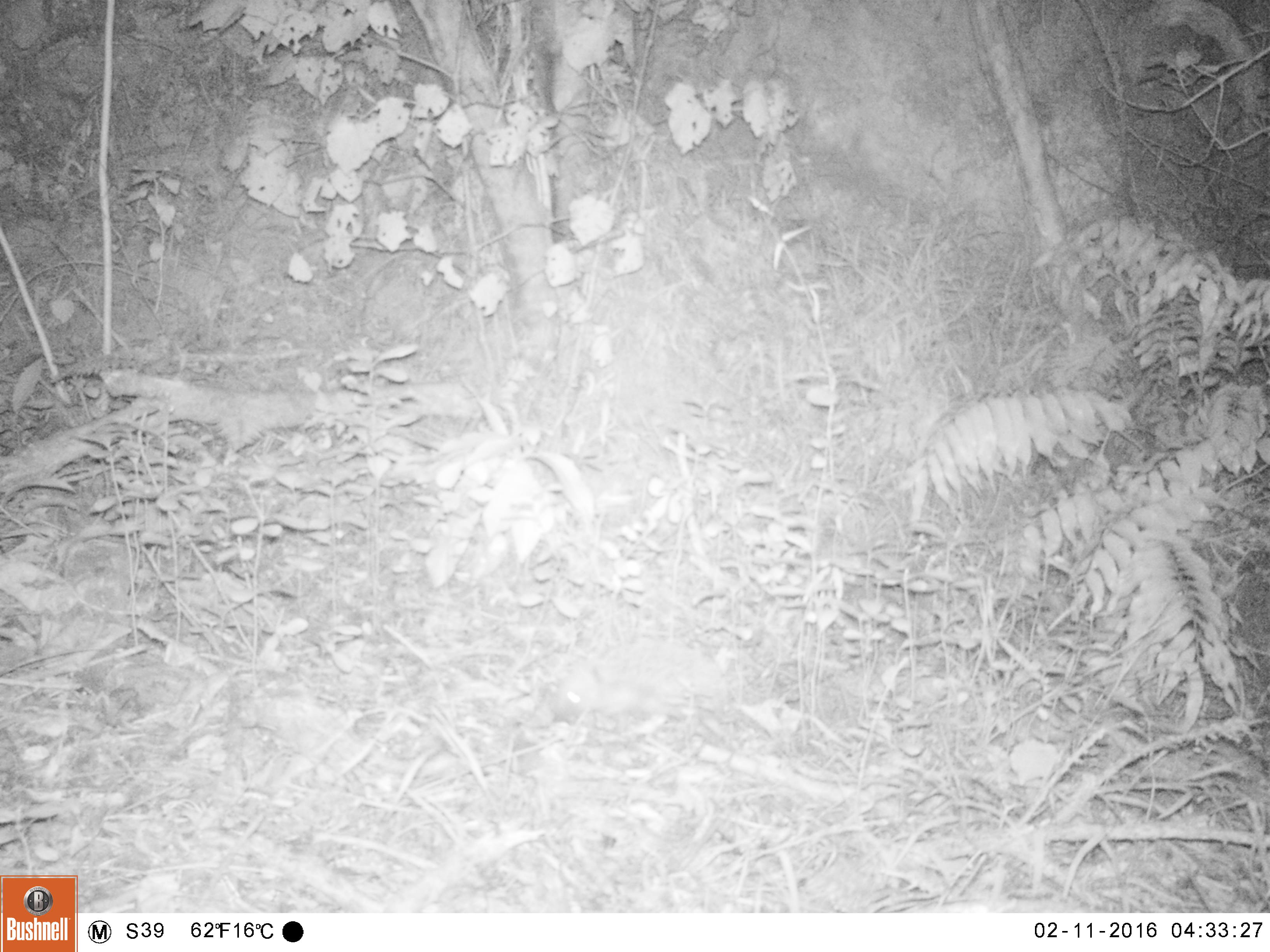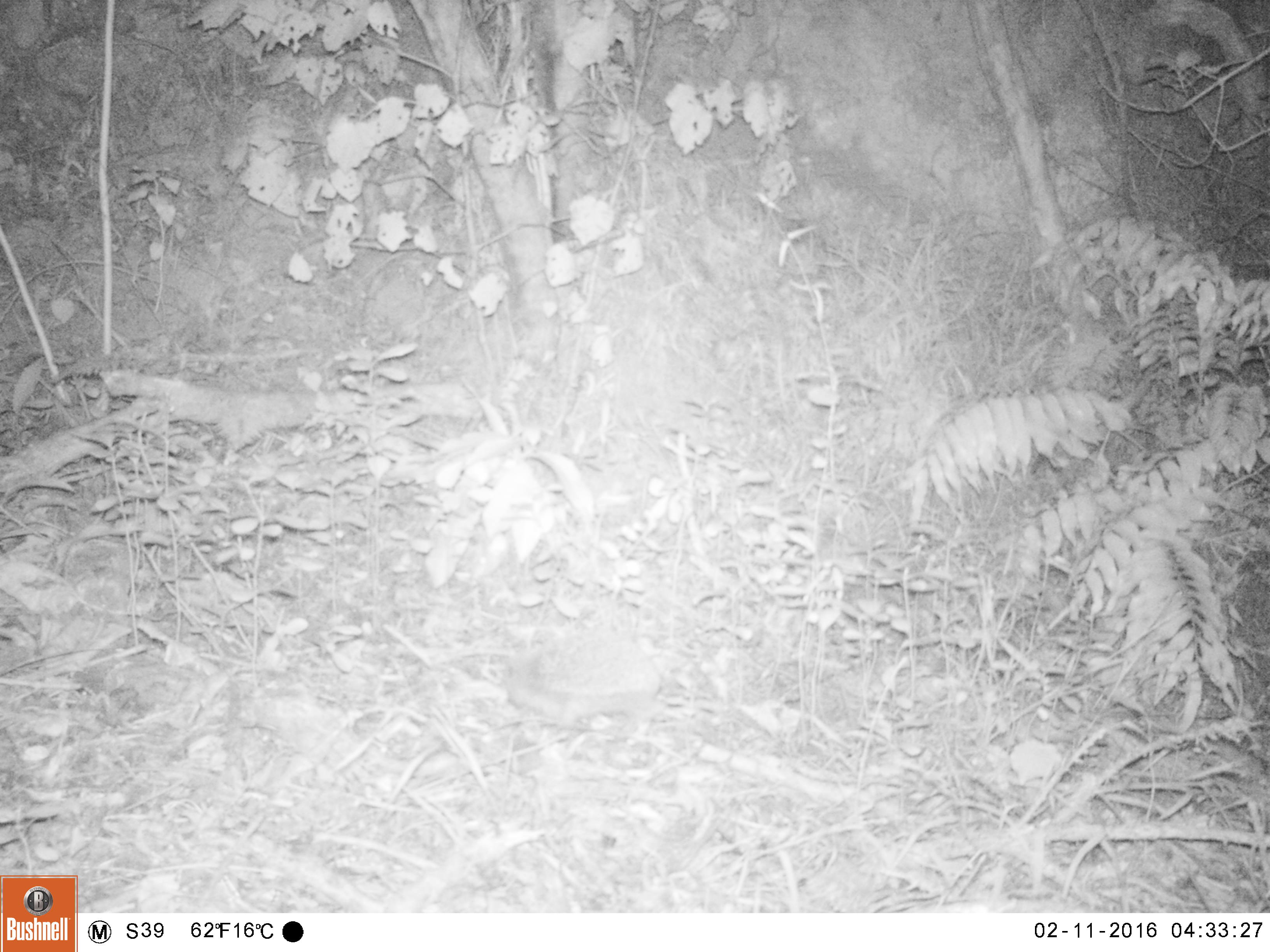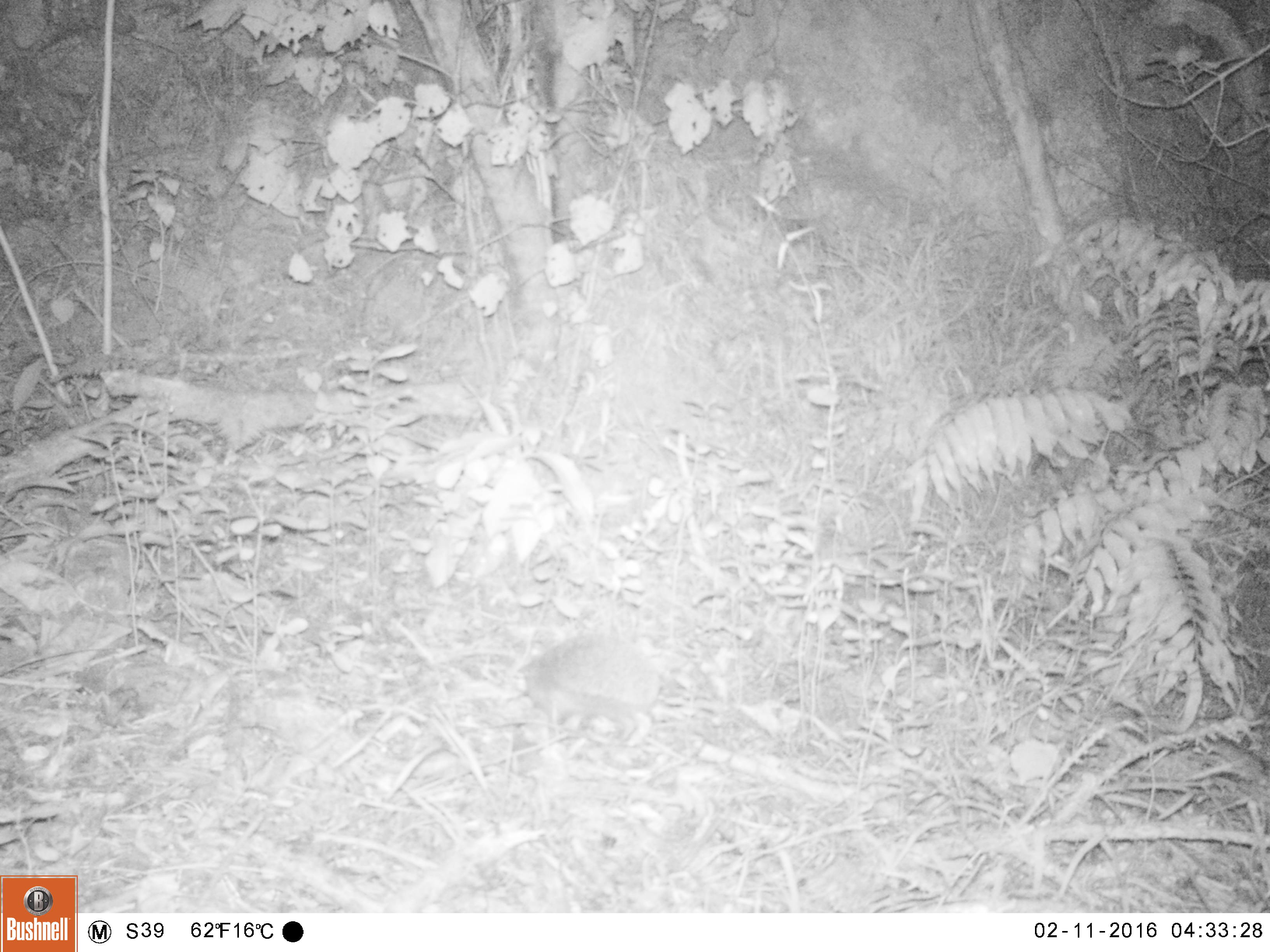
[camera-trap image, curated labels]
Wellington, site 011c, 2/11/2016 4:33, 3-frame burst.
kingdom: Animalia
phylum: Chordata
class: Mammalia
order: Eulipotyphla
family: Erinaceidae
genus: Erinaceus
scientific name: Erinaceus europaeus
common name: hedgehog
Hedgehog (Erinaceus europaeus).